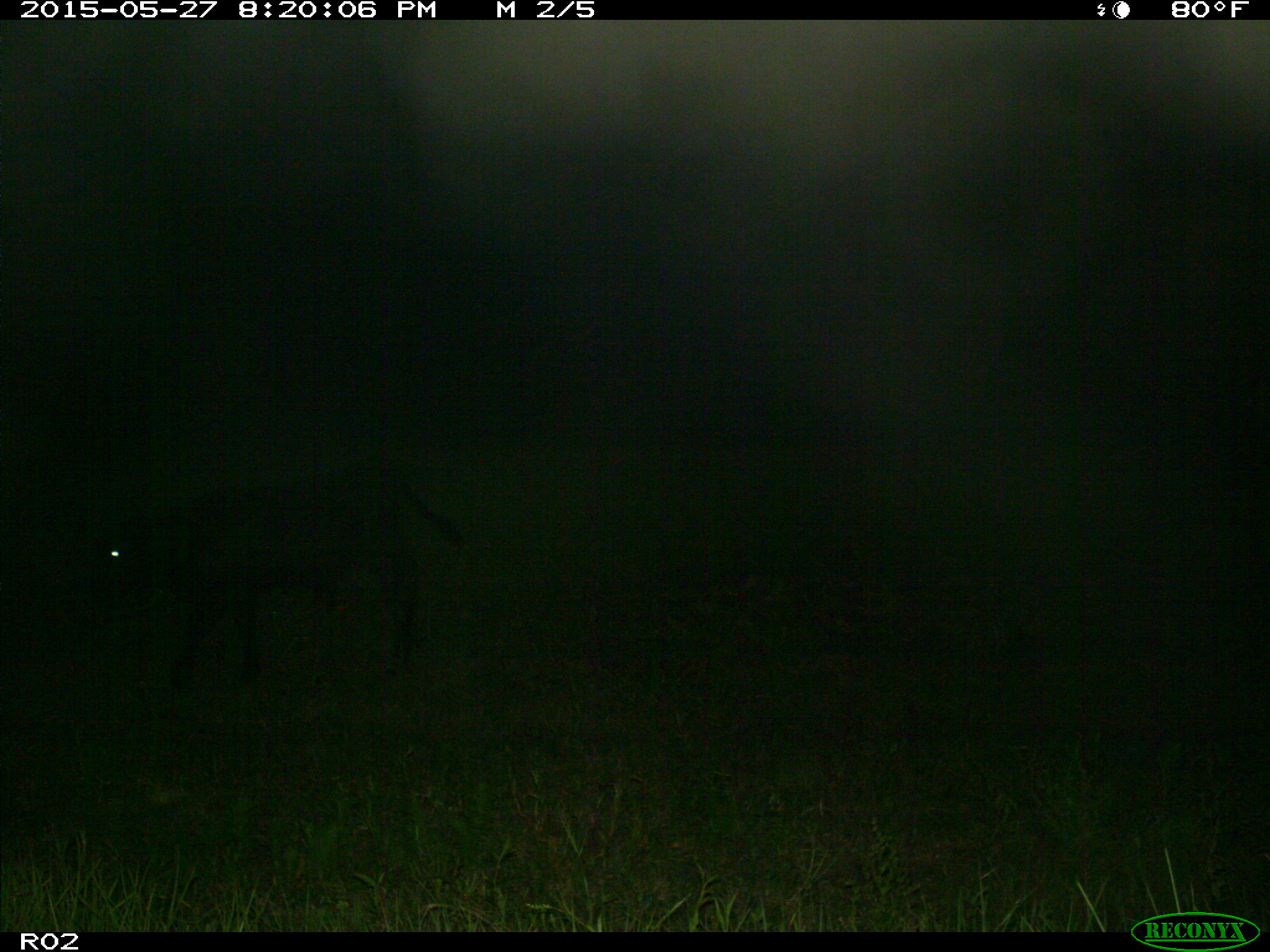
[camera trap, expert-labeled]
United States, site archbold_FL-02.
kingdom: Animalia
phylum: Chordata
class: Mammalia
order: Artiodactyla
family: Bovidae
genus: Bos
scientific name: Bos taurus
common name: domestic cow